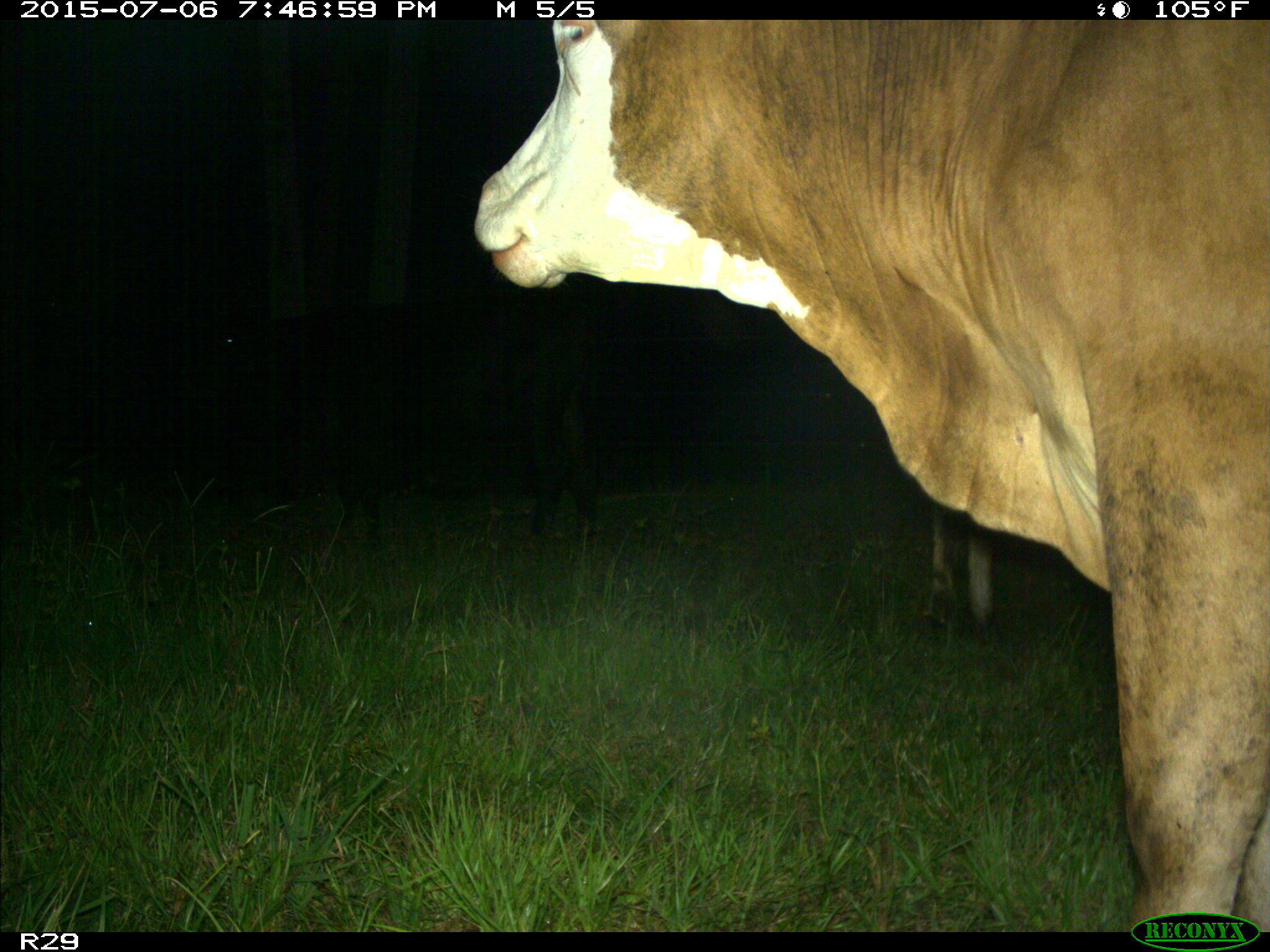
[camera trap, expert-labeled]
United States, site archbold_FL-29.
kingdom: Animalia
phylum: Chordata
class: Mammalia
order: Artiodactyla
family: Bovidae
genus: Bos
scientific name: Bos taurus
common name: domestic cow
Bos taurus (domestic cow).